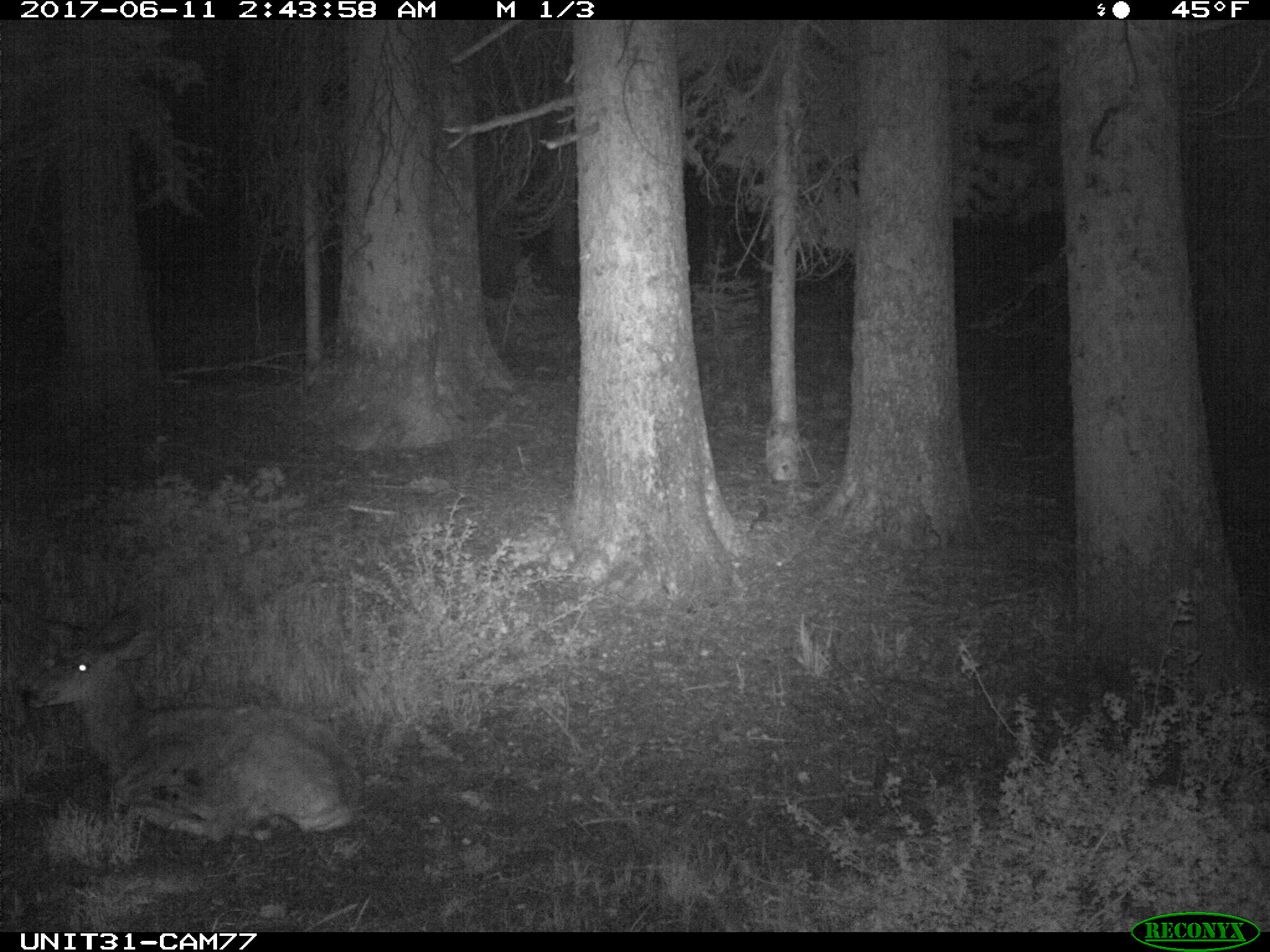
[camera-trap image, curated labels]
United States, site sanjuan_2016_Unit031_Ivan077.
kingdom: Animalia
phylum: Chordata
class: Mammalia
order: Artiodactyla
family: Cervidae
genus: Odocoileus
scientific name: Odocoileus hemionus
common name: mule deer